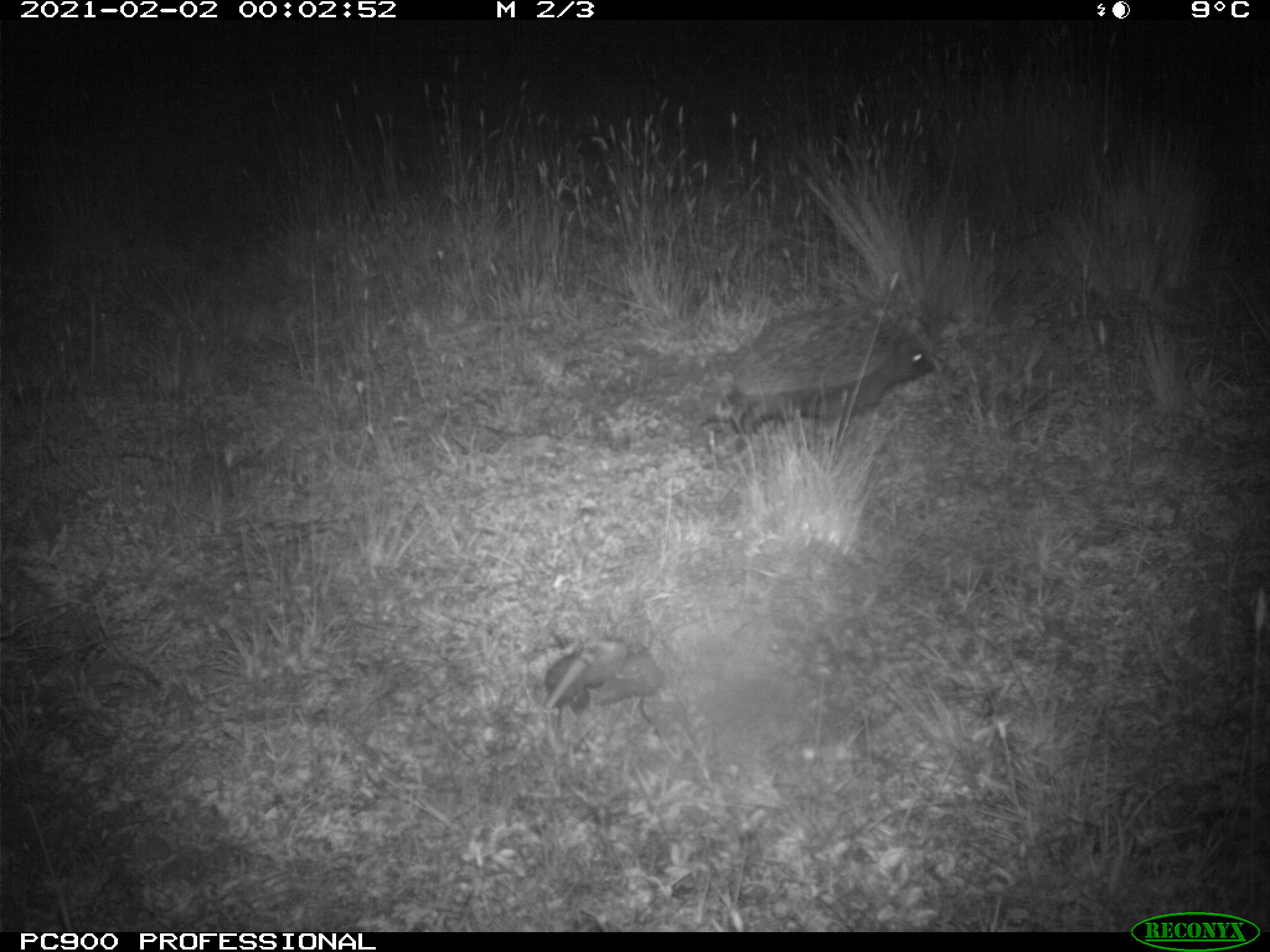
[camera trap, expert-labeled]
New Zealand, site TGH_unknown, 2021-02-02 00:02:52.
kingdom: Animalia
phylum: Chordata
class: Mammalia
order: Eulipotyphla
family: Erinaceidae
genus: Erinaceus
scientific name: Erinaceus europaeus europaeus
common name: european hedgehog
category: hedgehog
Hedgehog (european hedgehog) (Erinaceus europaeus europaeus).